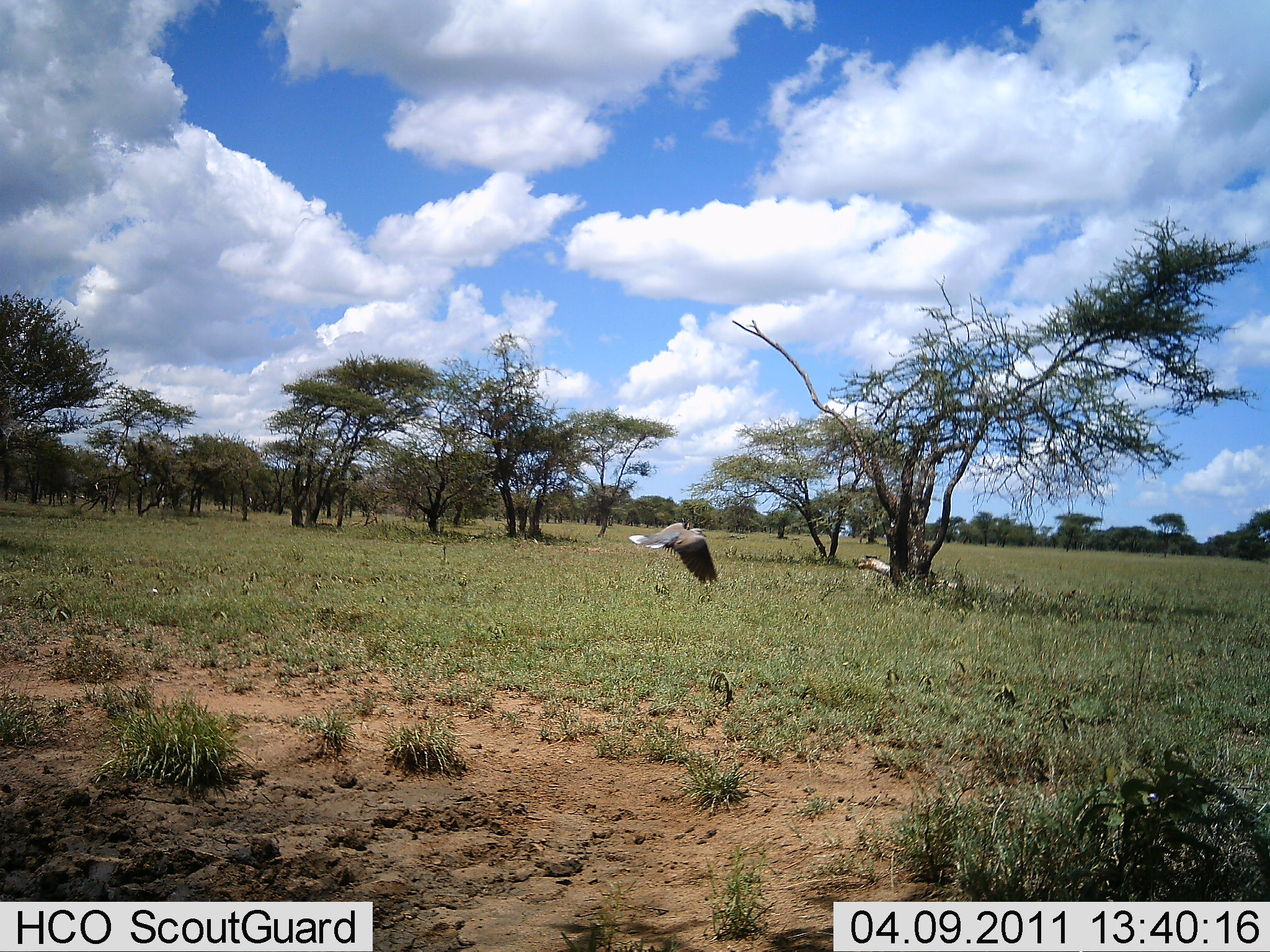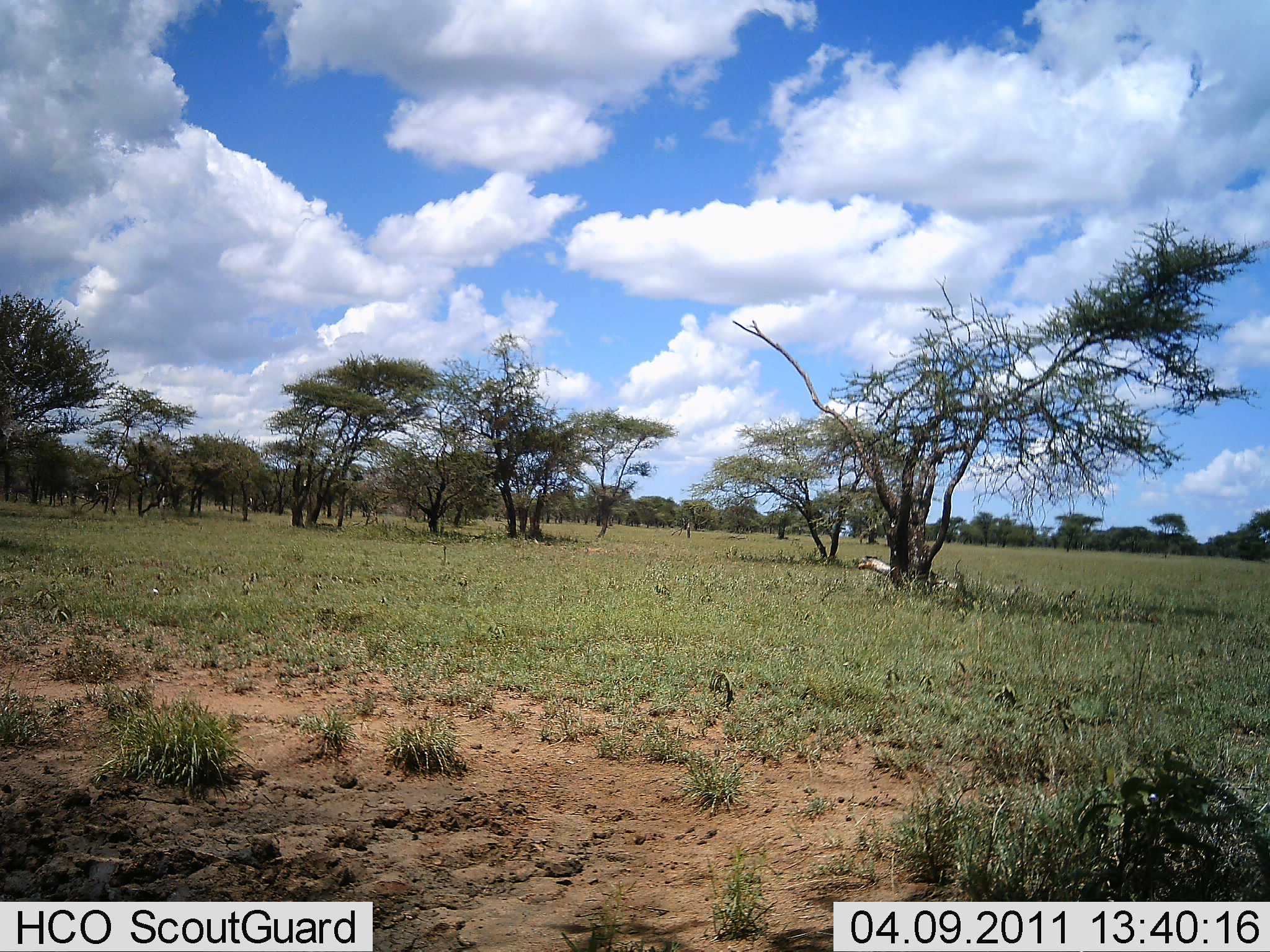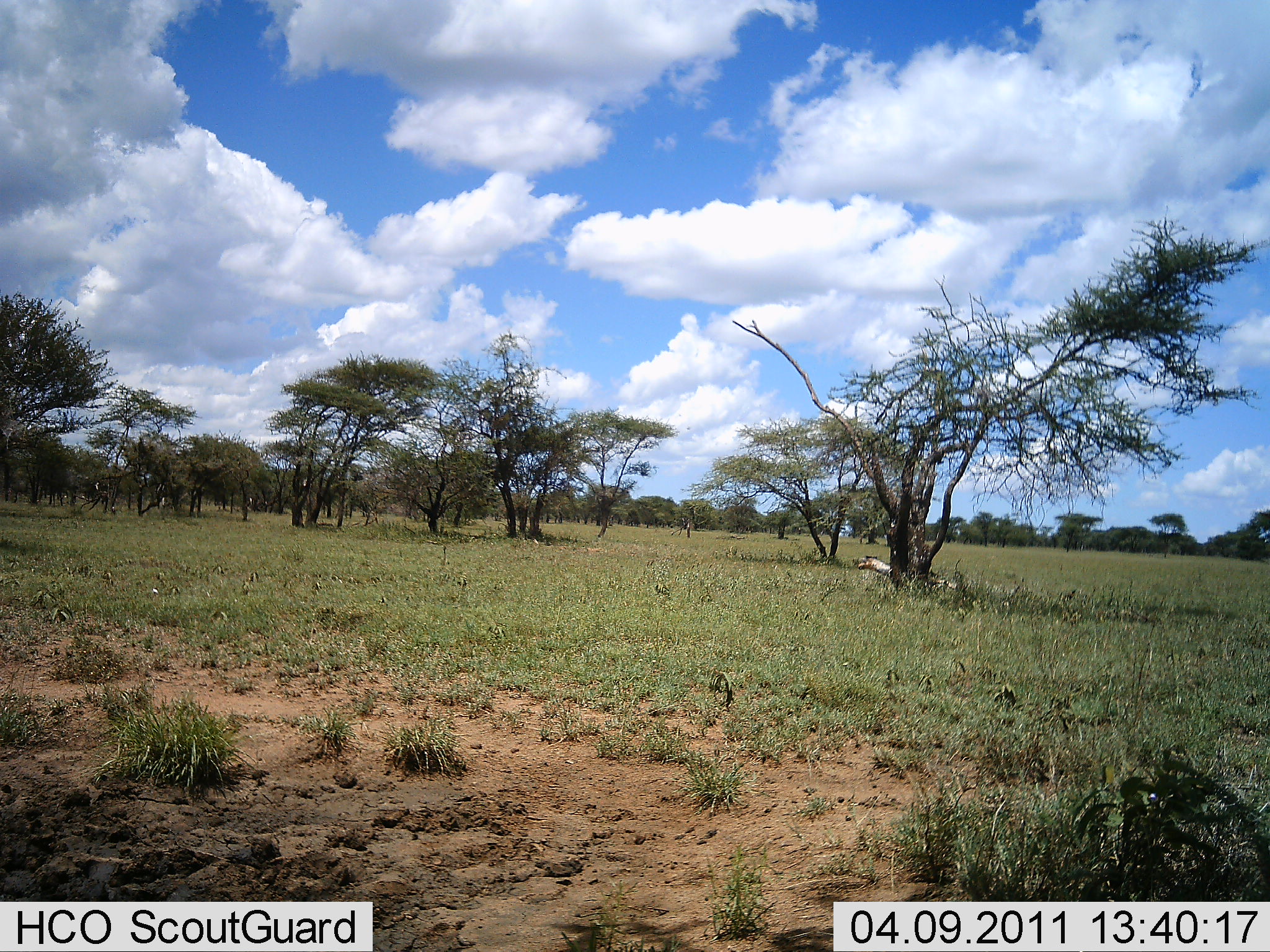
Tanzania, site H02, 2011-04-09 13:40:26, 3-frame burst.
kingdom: Animalia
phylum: Chordata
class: Aves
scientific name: Aves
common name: bird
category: otherbird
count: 1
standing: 0%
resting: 0%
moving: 100%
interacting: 0%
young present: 0%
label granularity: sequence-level